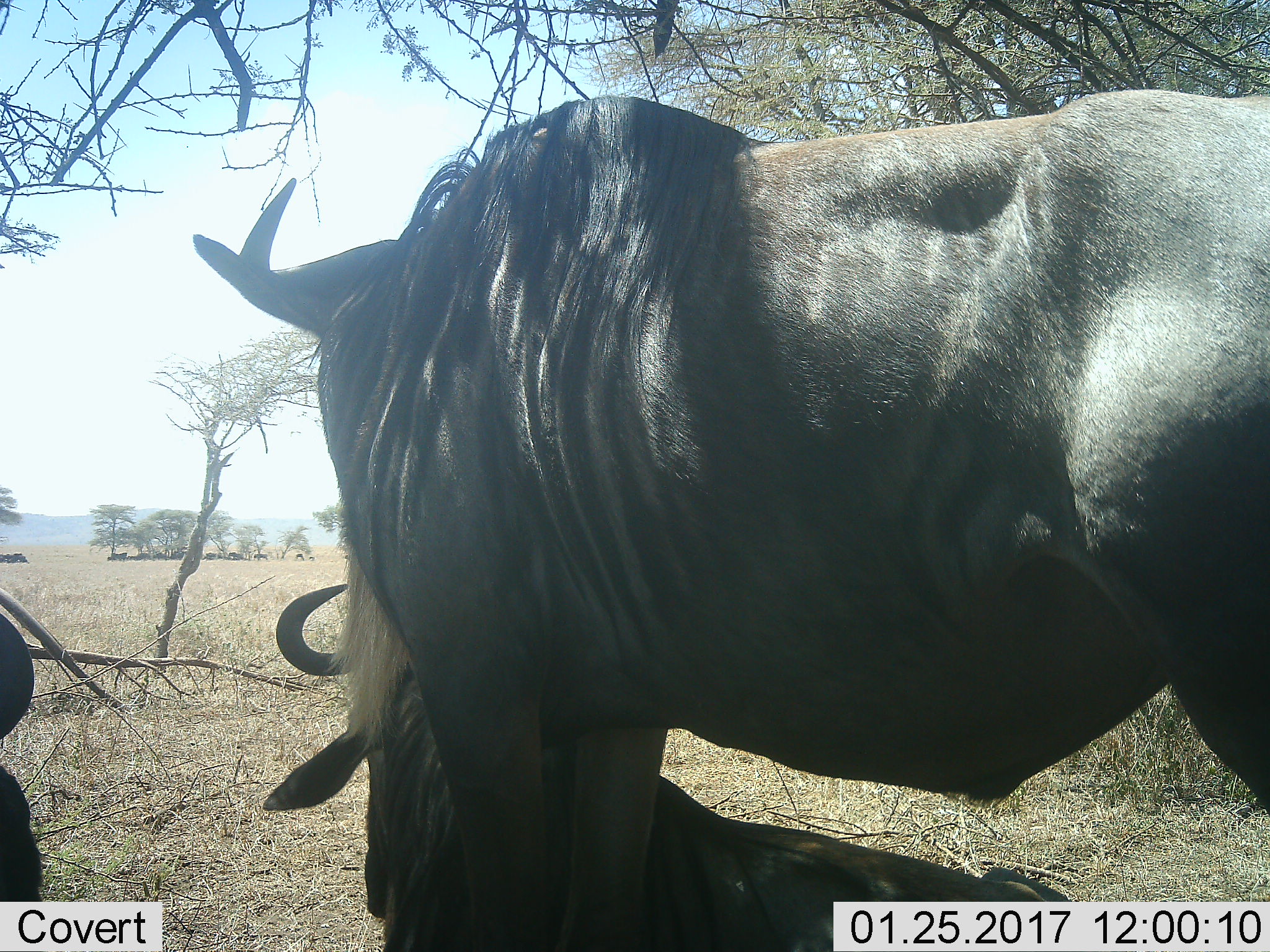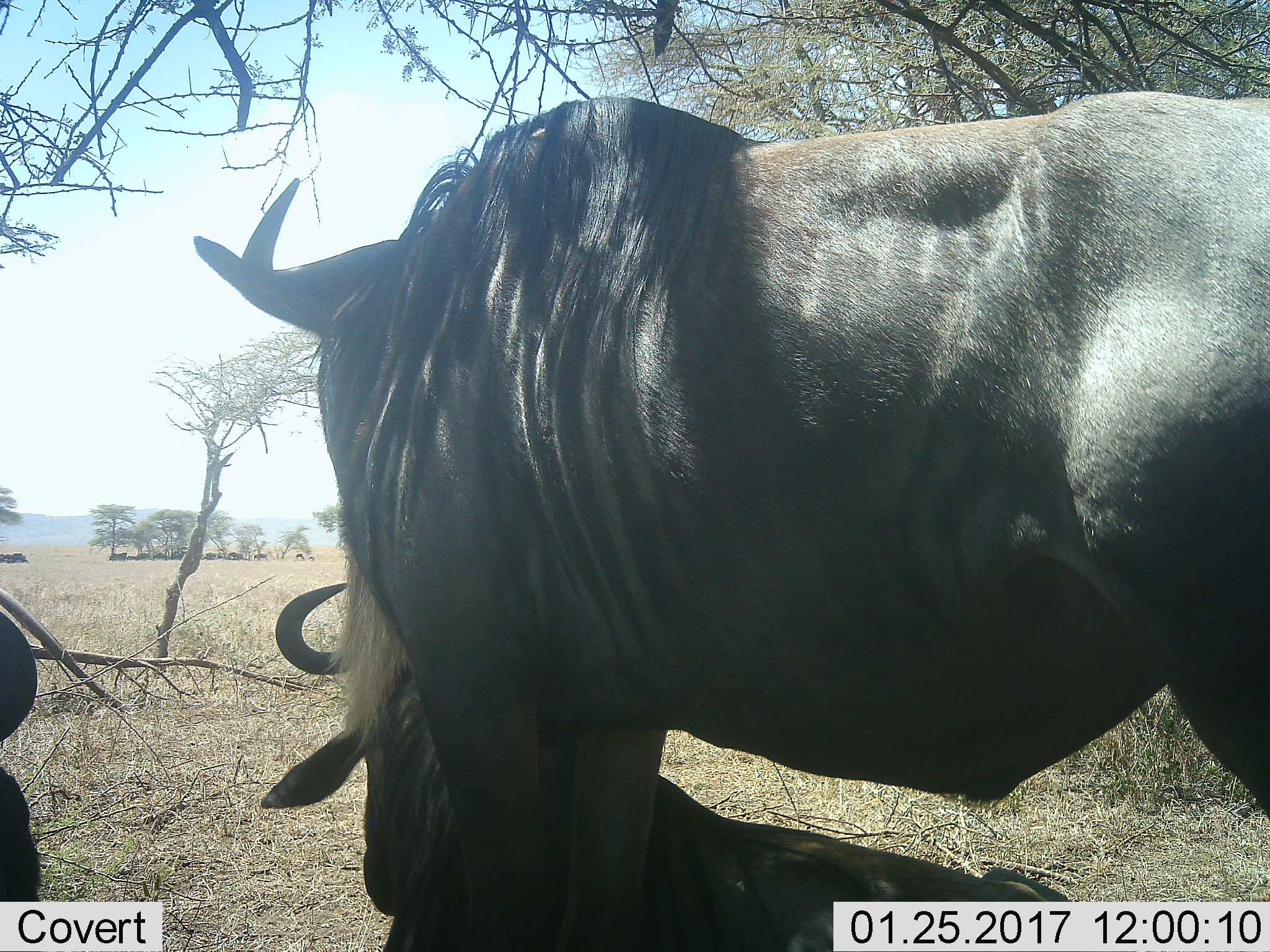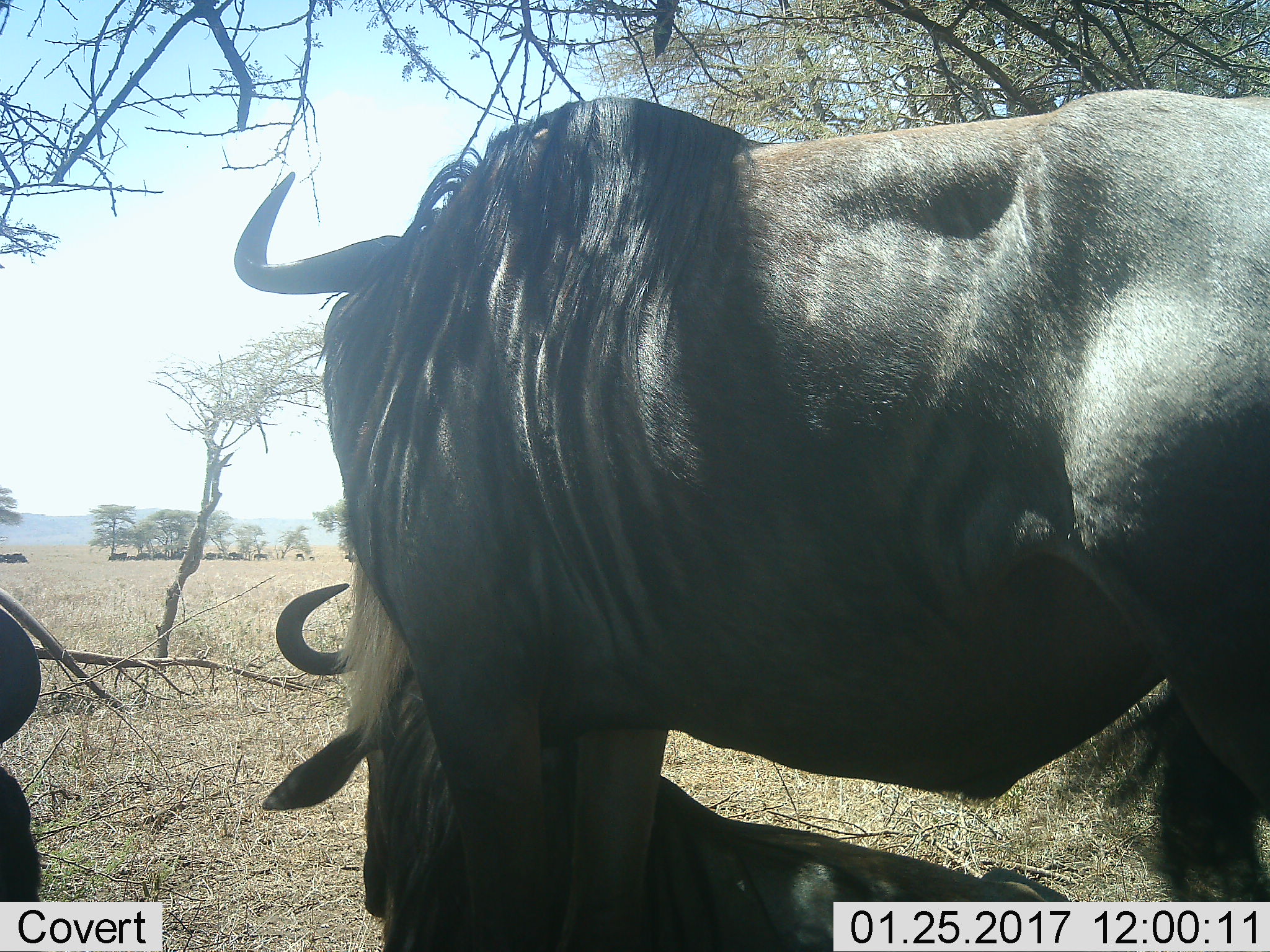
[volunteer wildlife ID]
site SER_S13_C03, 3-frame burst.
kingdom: Animalia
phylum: Chordata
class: Mammalia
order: Artiodactyla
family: Bovidae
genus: Connochaetes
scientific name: Connochaetes taurinus taurinus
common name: blue wildebeest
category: wildebeestblue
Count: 2.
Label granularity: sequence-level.